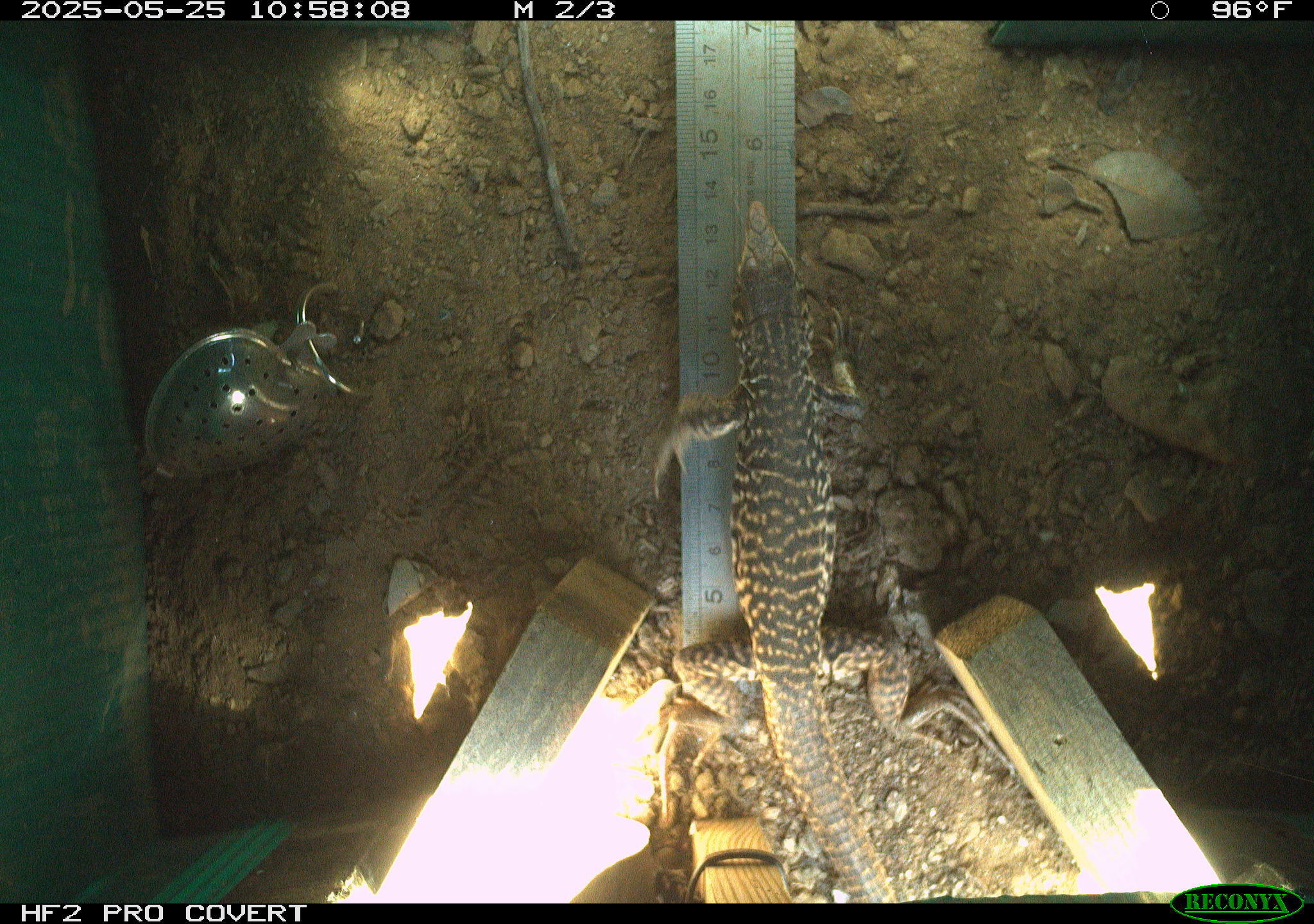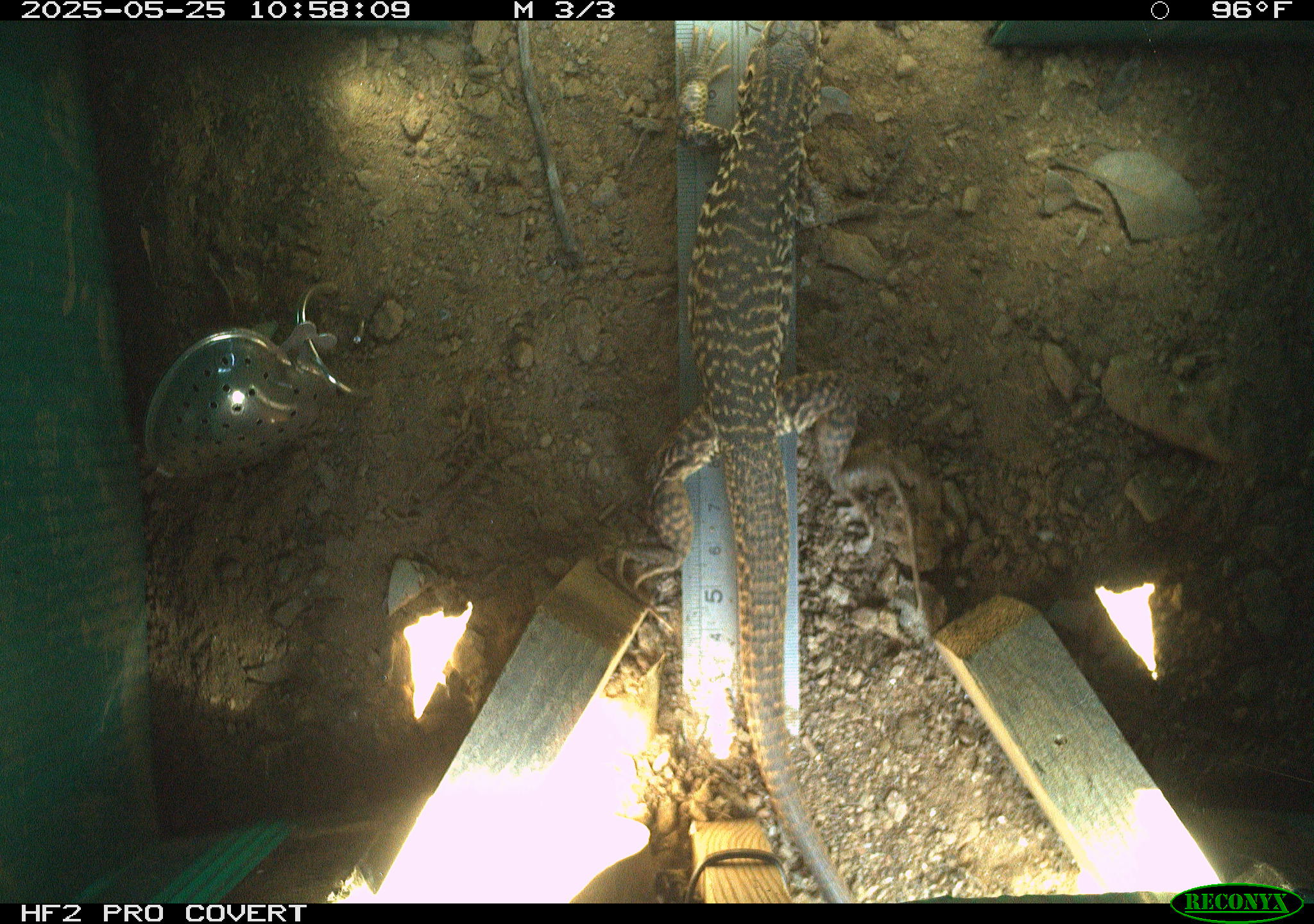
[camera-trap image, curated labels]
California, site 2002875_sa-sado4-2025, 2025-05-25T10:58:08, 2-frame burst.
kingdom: Animalia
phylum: Chordata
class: Reptilia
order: Squamata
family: Teiidae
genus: Aspidoscelis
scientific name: Aspidoscelis tigris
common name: western whiptail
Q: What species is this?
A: Western whiptail (Aspidoscelis tigris).